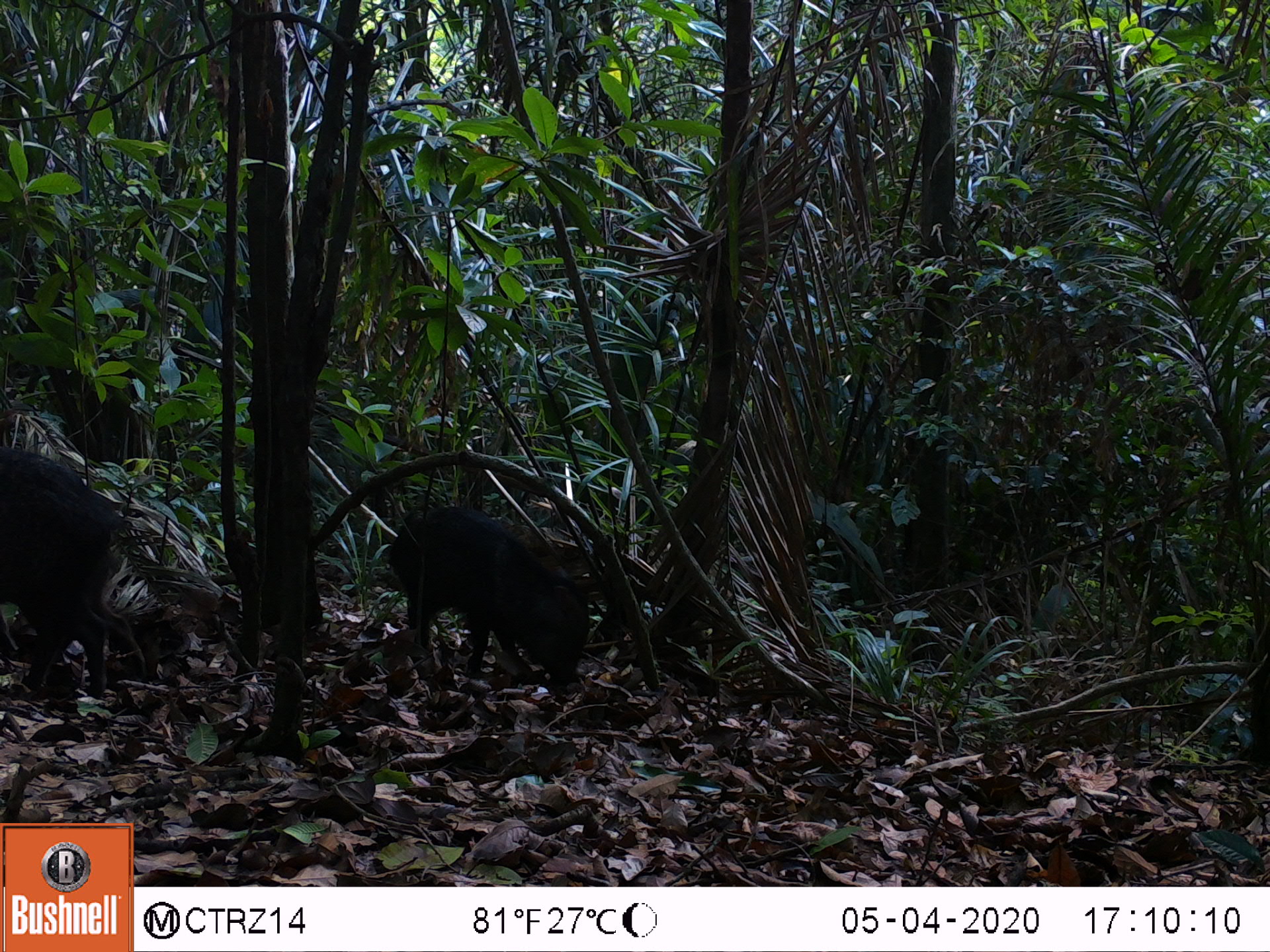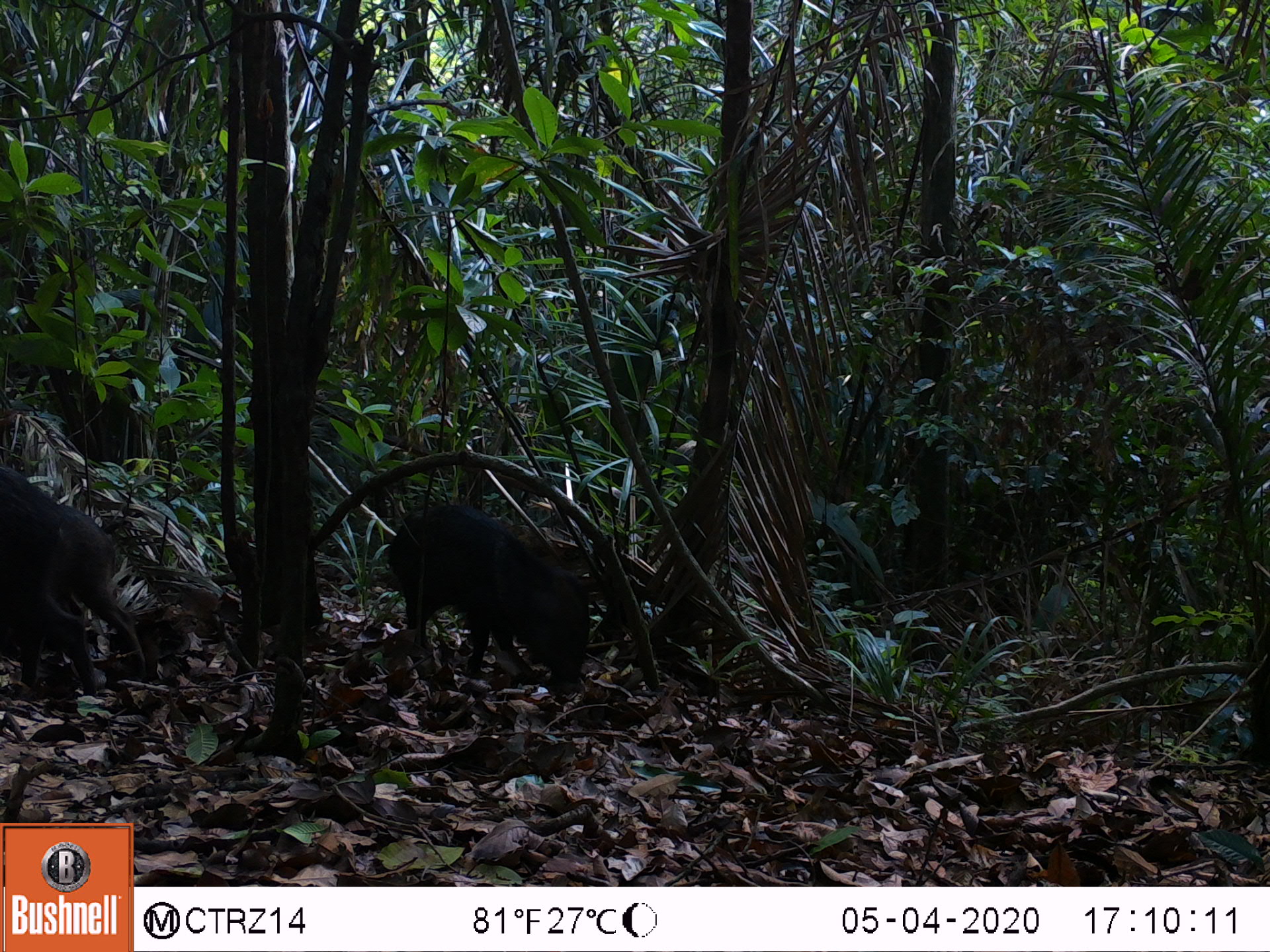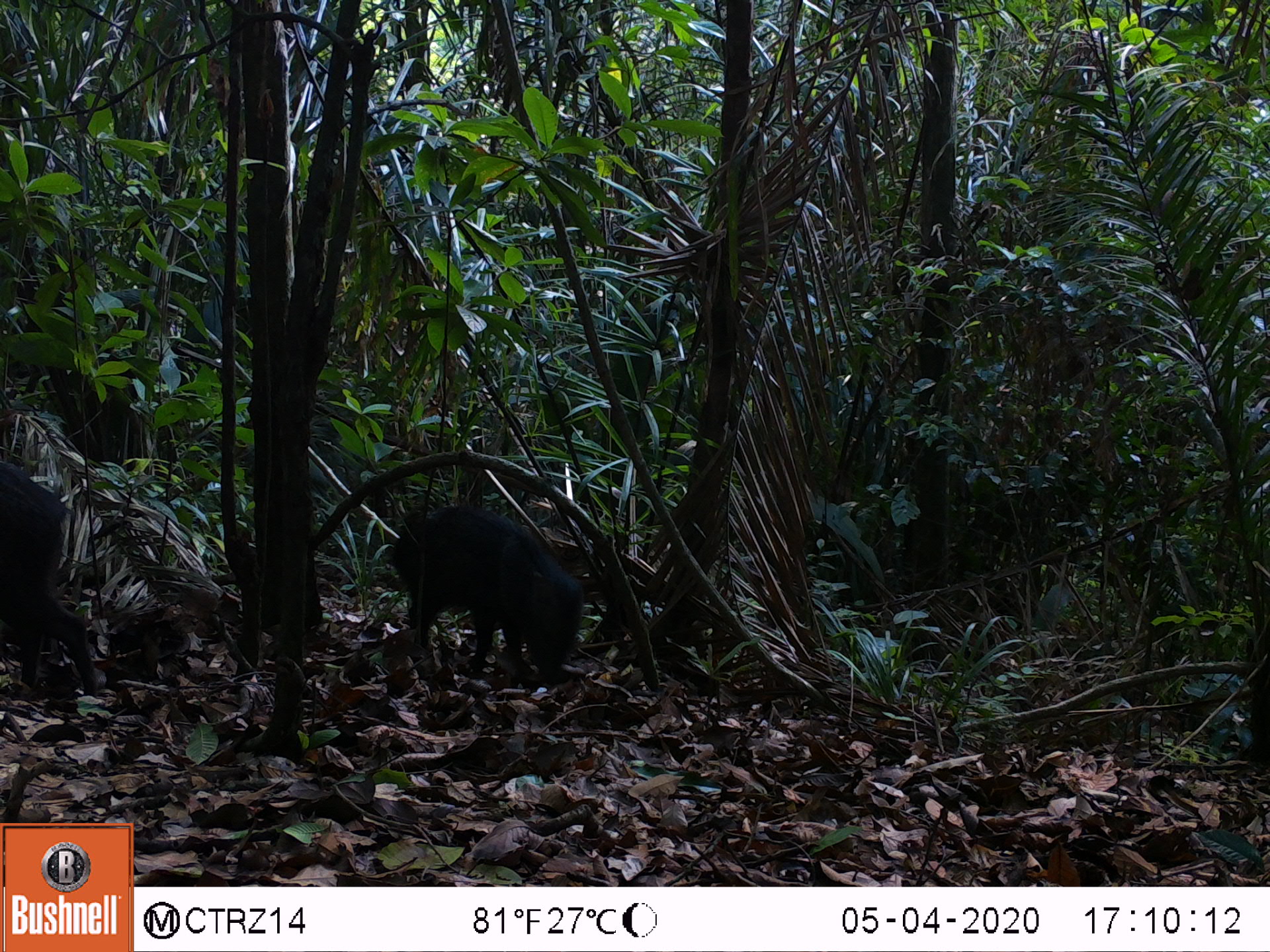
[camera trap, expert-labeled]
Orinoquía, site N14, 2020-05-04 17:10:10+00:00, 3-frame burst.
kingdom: Animalia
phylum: Chordata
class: Mammalia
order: Artiodactyla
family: Tayassuidae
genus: Pecari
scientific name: Pecari tajacu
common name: collared peccary